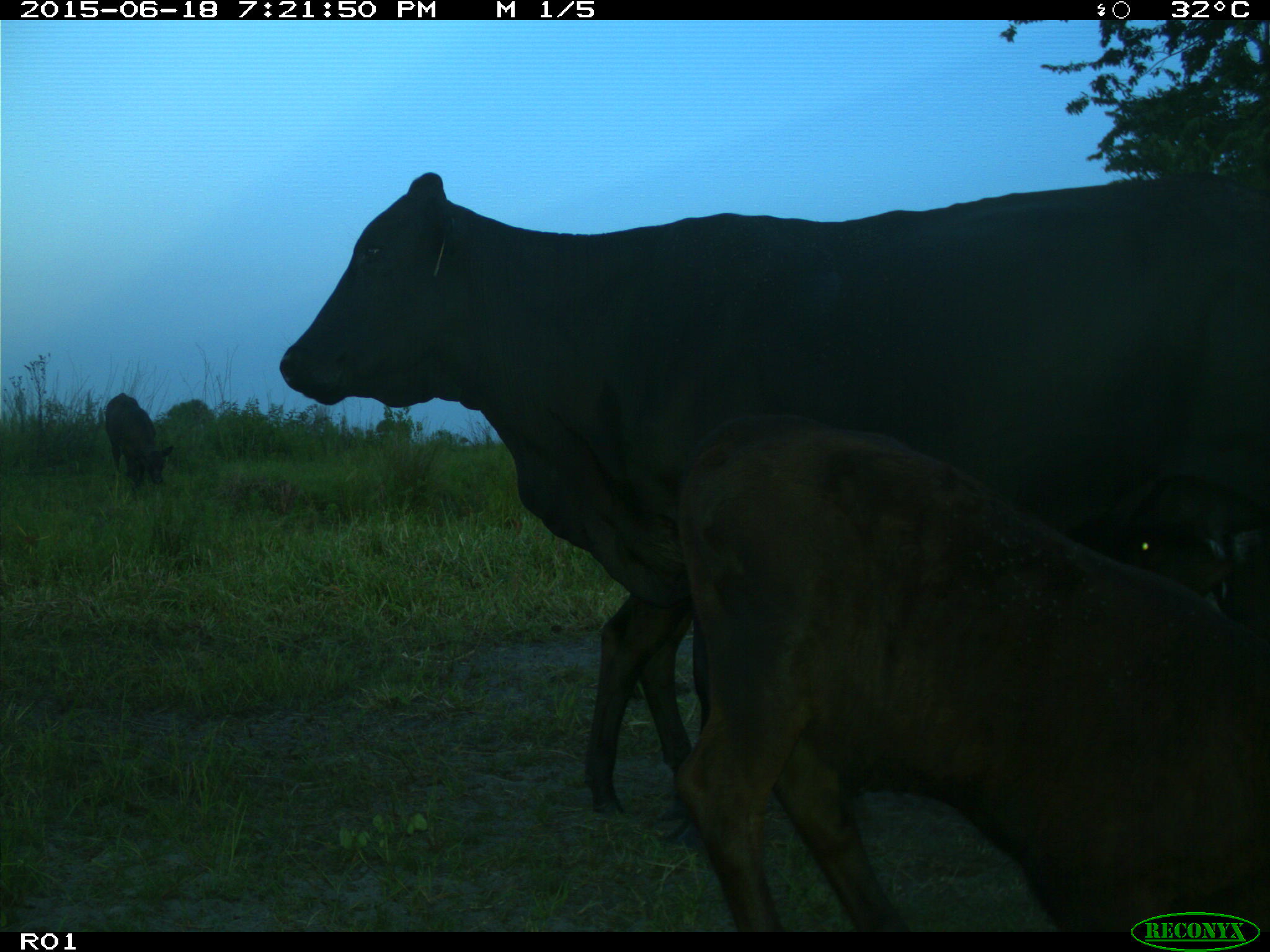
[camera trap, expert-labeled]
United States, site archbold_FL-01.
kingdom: Animalia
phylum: Chordata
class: Mammalia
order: Artiodactyla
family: Bovidae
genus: Bos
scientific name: Bos taurus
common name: domestic cow